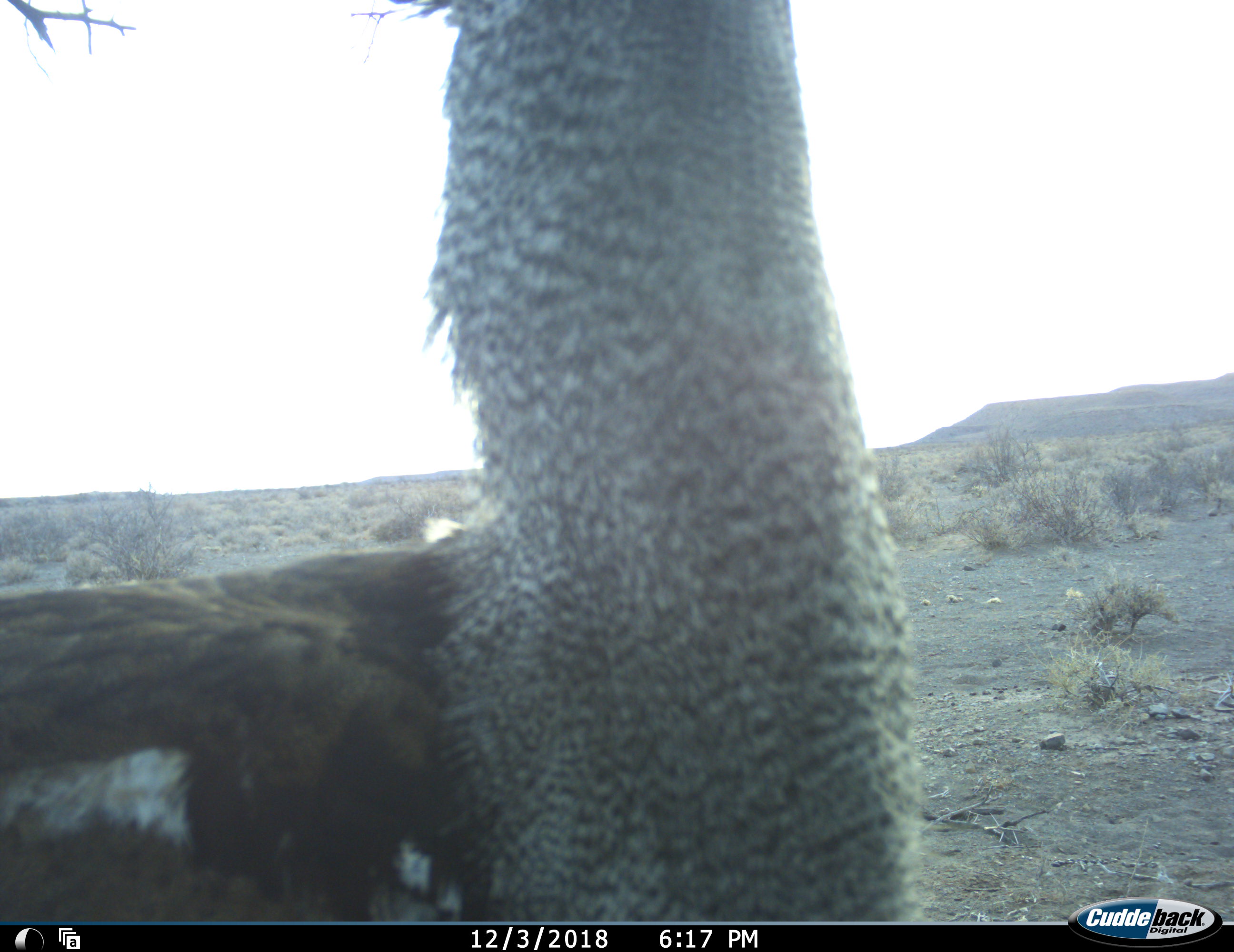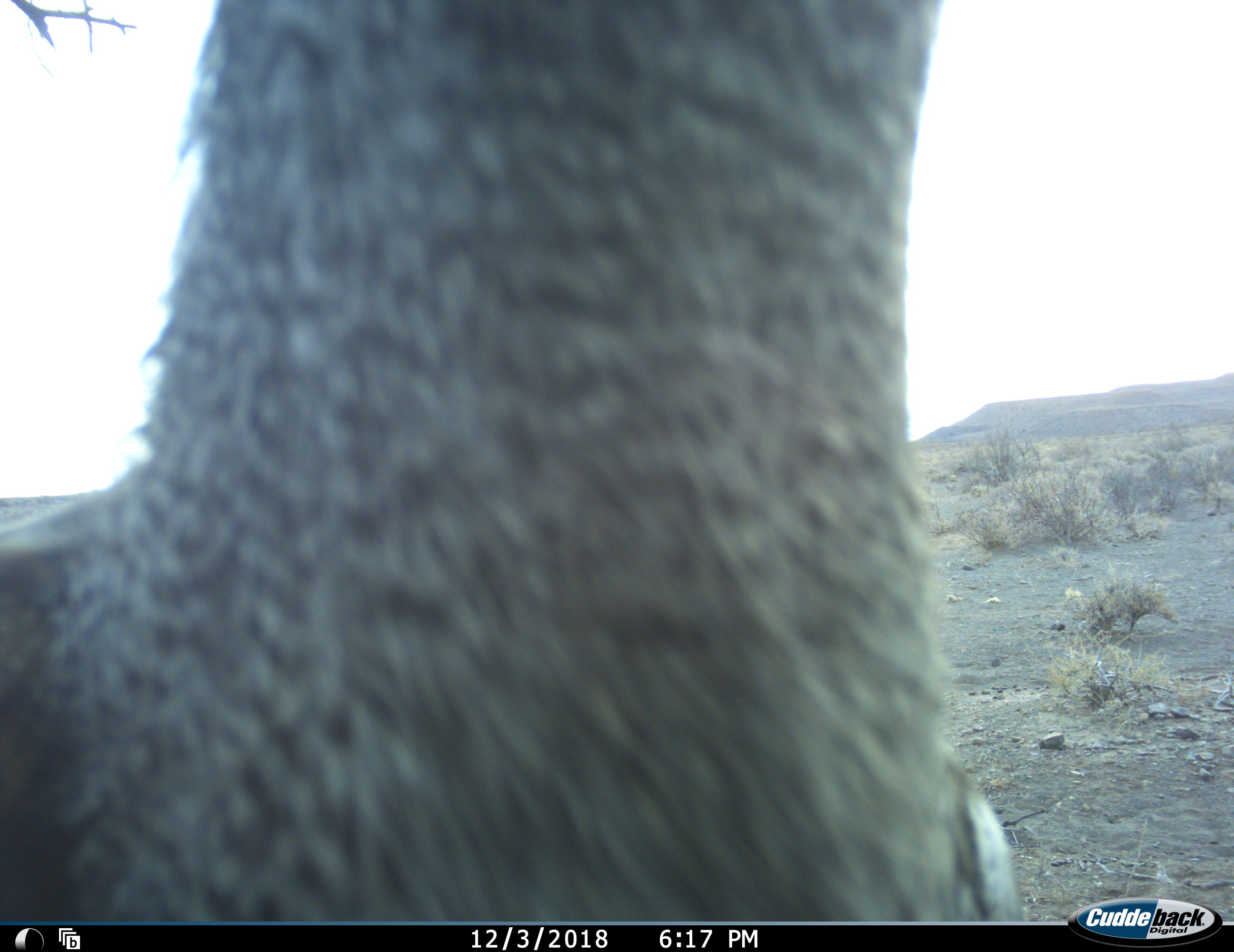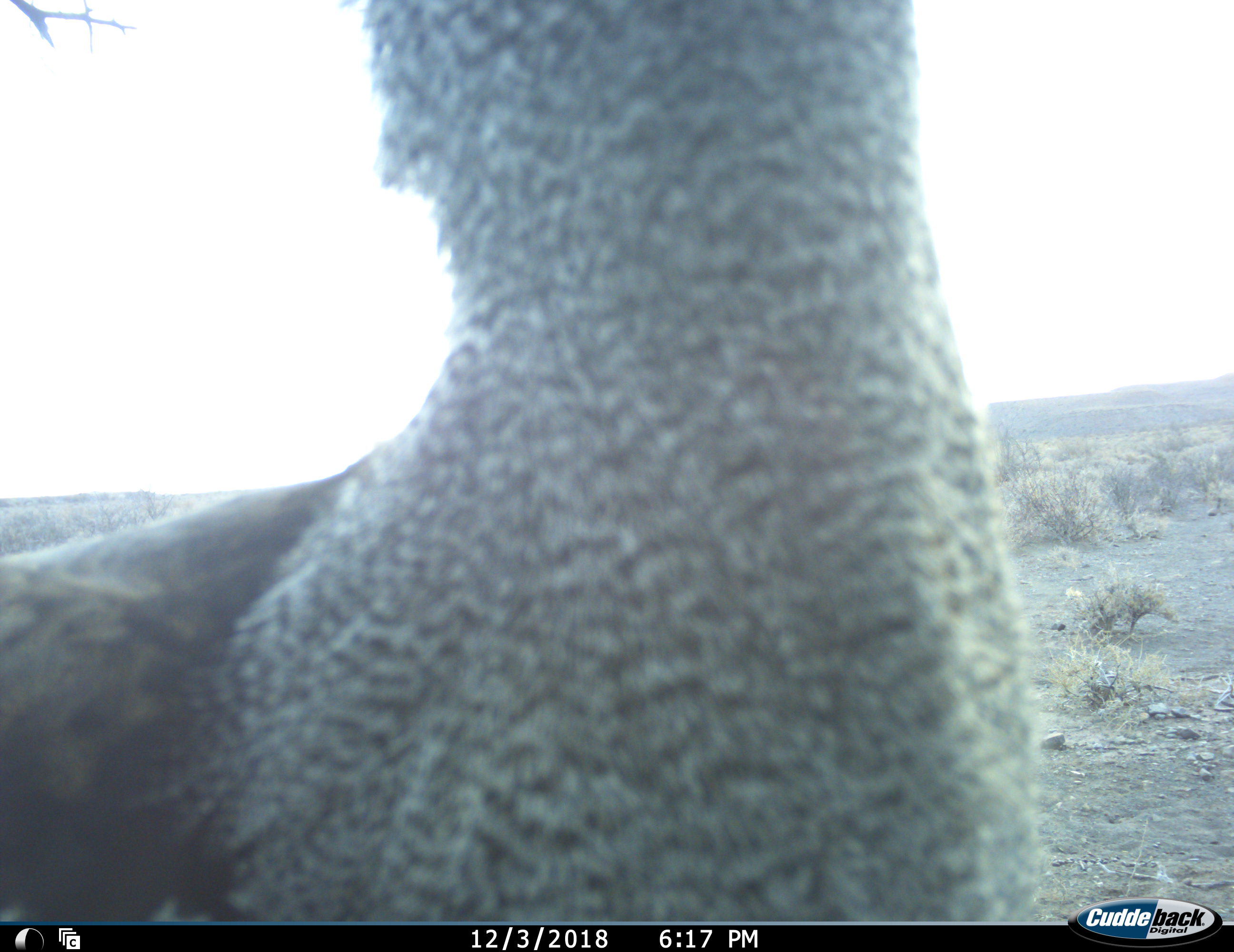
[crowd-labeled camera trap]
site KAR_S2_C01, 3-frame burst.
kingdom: Animalia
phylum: Chordata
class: Aves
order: Otidiformes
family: Otididae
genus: Ardeotis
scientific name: Ardeotis kori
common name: kori bustard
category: bustardkori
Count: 1.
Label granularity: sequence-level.